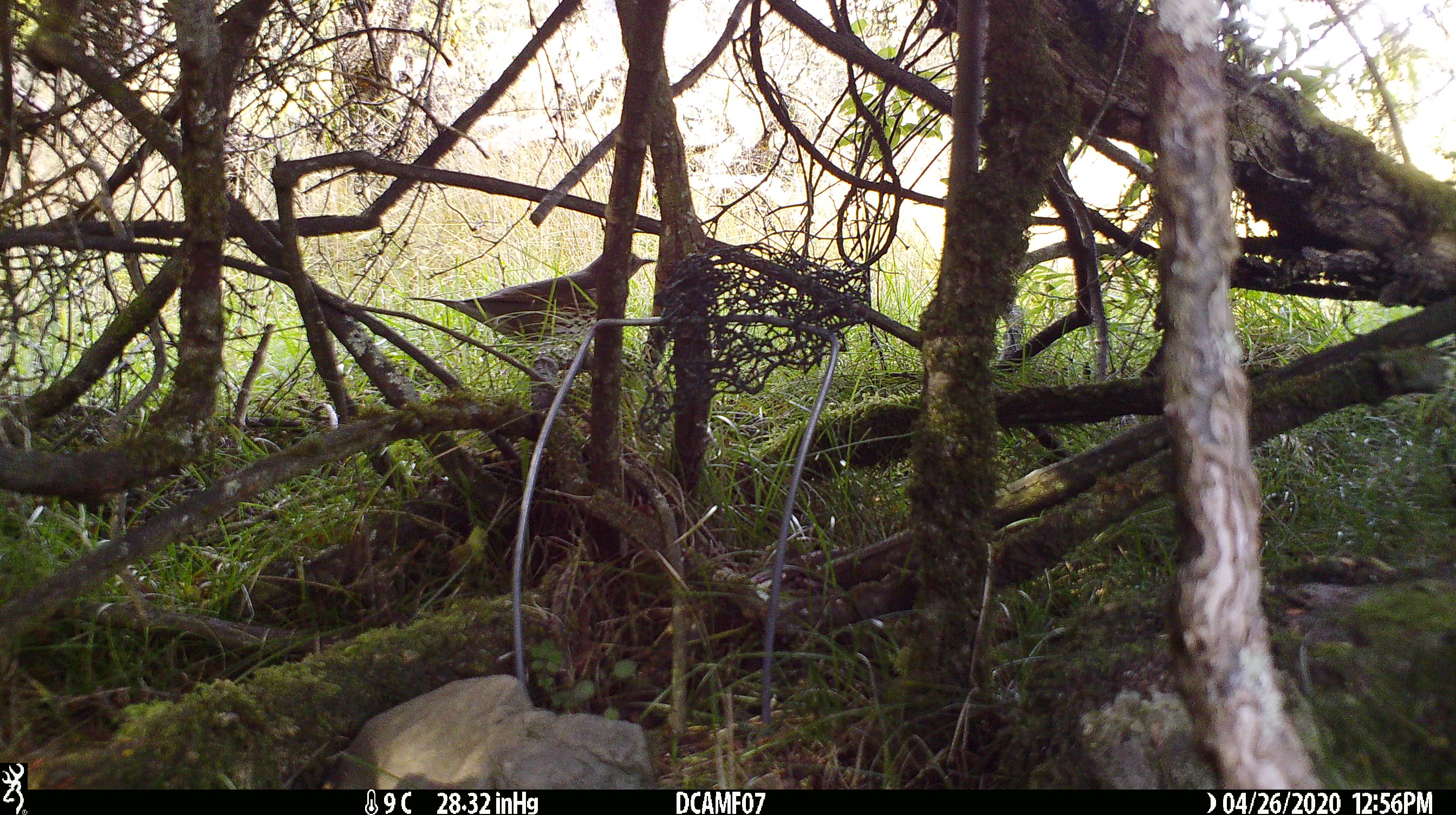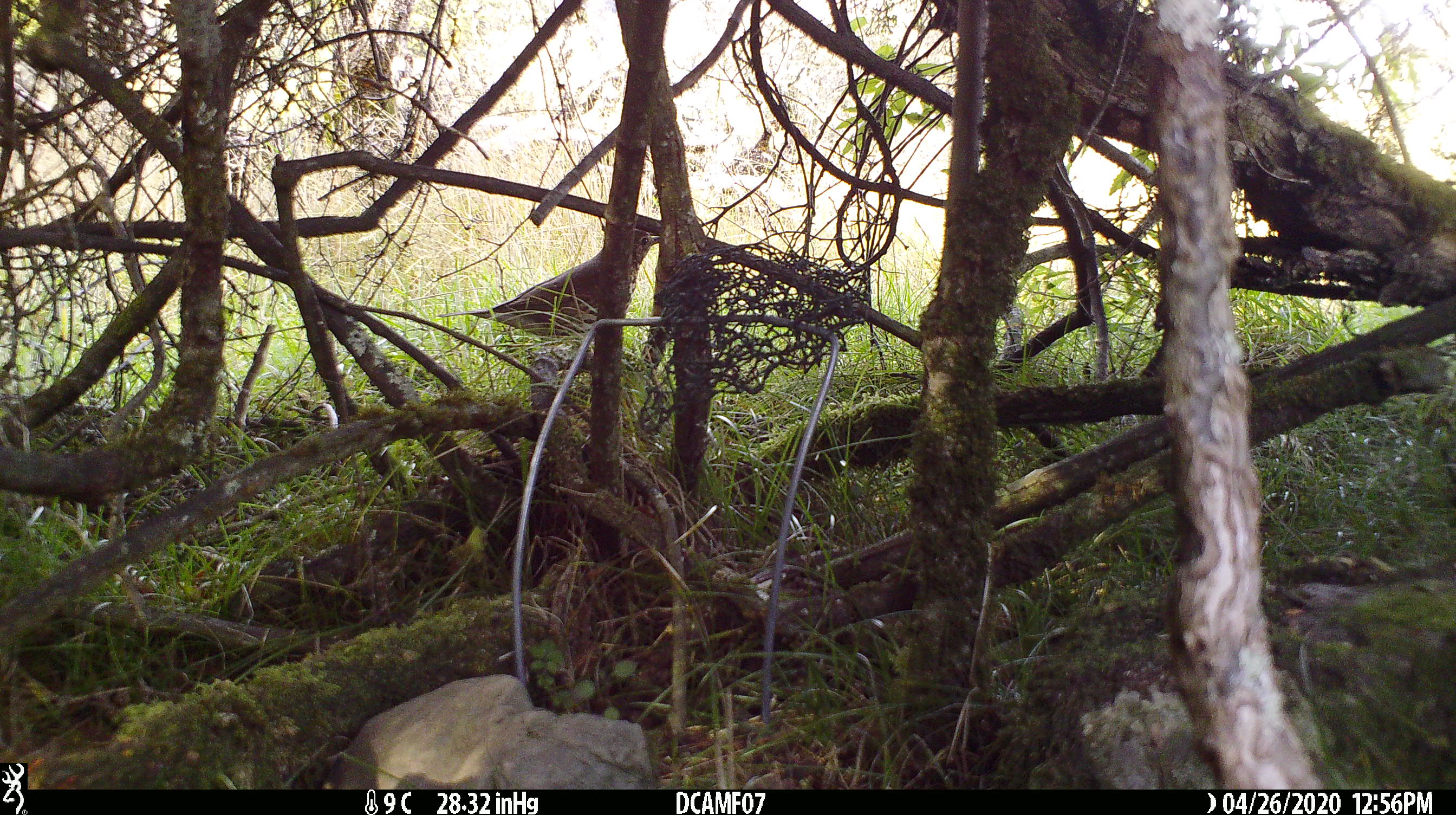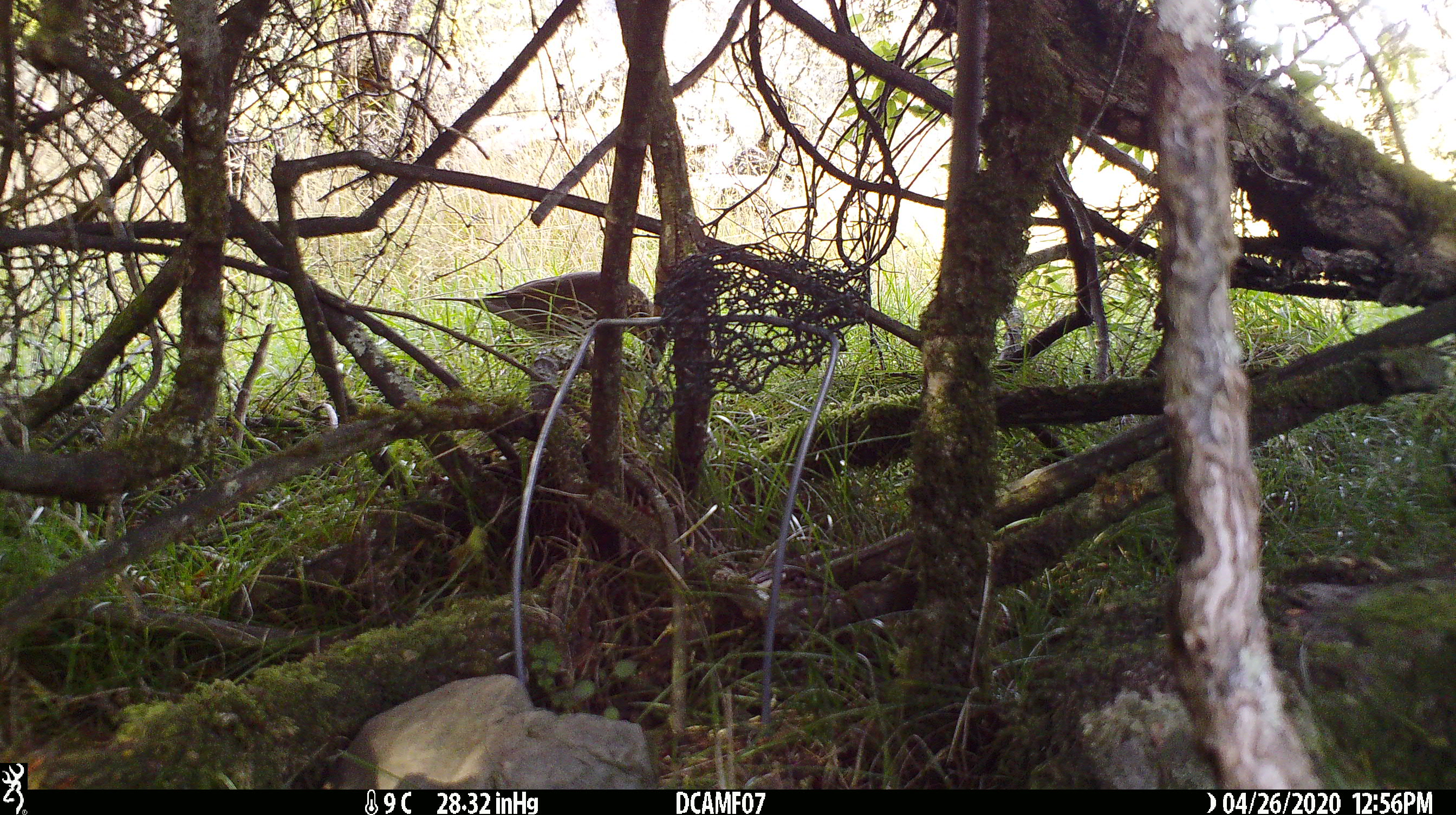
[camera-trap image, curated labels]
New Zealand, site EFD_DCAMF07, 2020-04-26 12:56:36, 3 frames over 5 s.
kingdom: Animalia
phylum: Chordata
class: Aves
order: Passeriformes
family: Turdidae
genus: Turdus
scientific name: Turdus philomelos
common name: song thrush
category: thrush